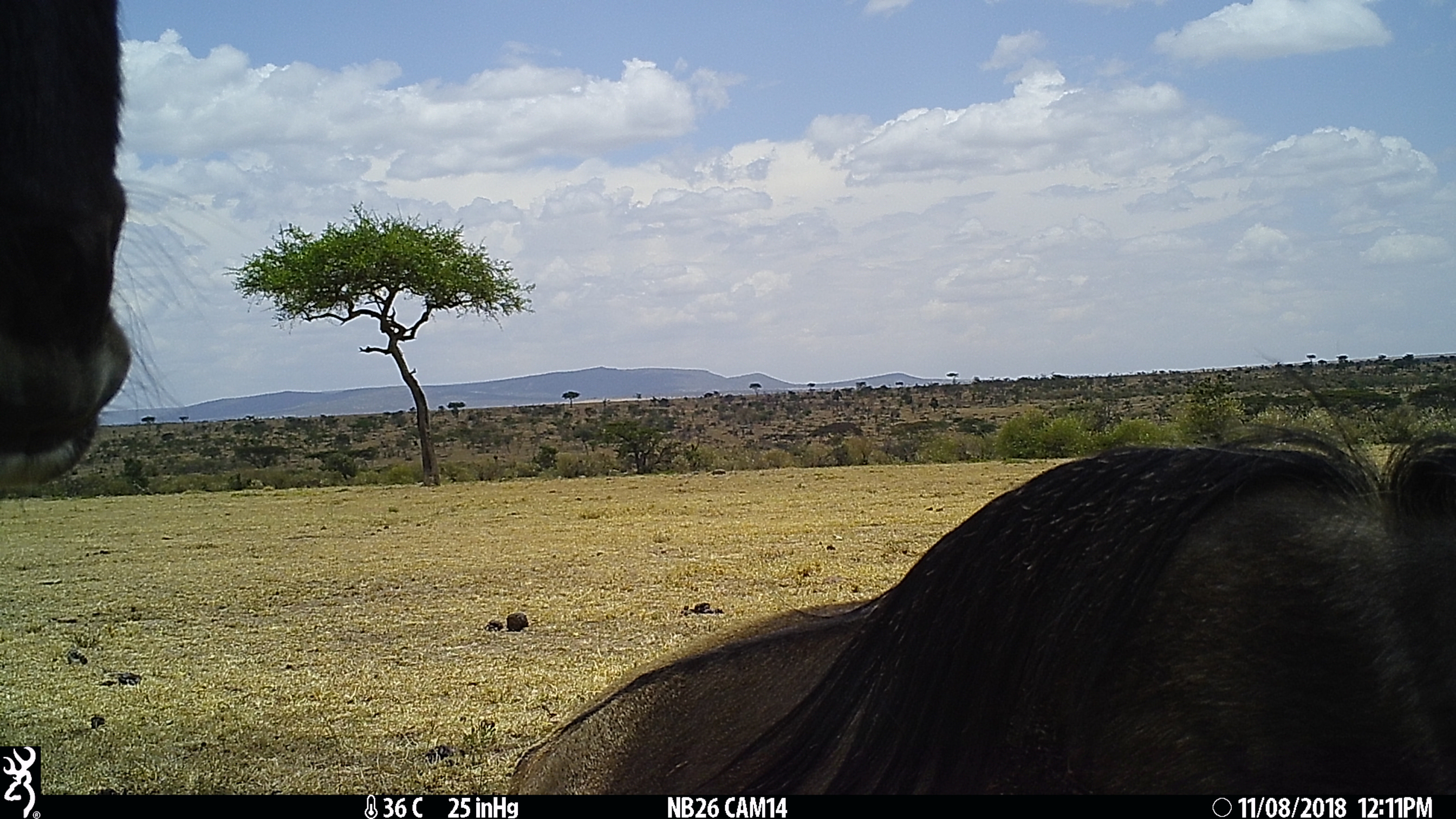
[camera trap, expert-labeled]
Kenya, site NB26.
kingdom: Animalia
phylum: Chordata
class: Mammalia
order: Artiodactyla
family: Bovidae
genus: Connochaetes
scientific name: Connochaetes taurinus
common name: blue wildebeest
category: wildebeest